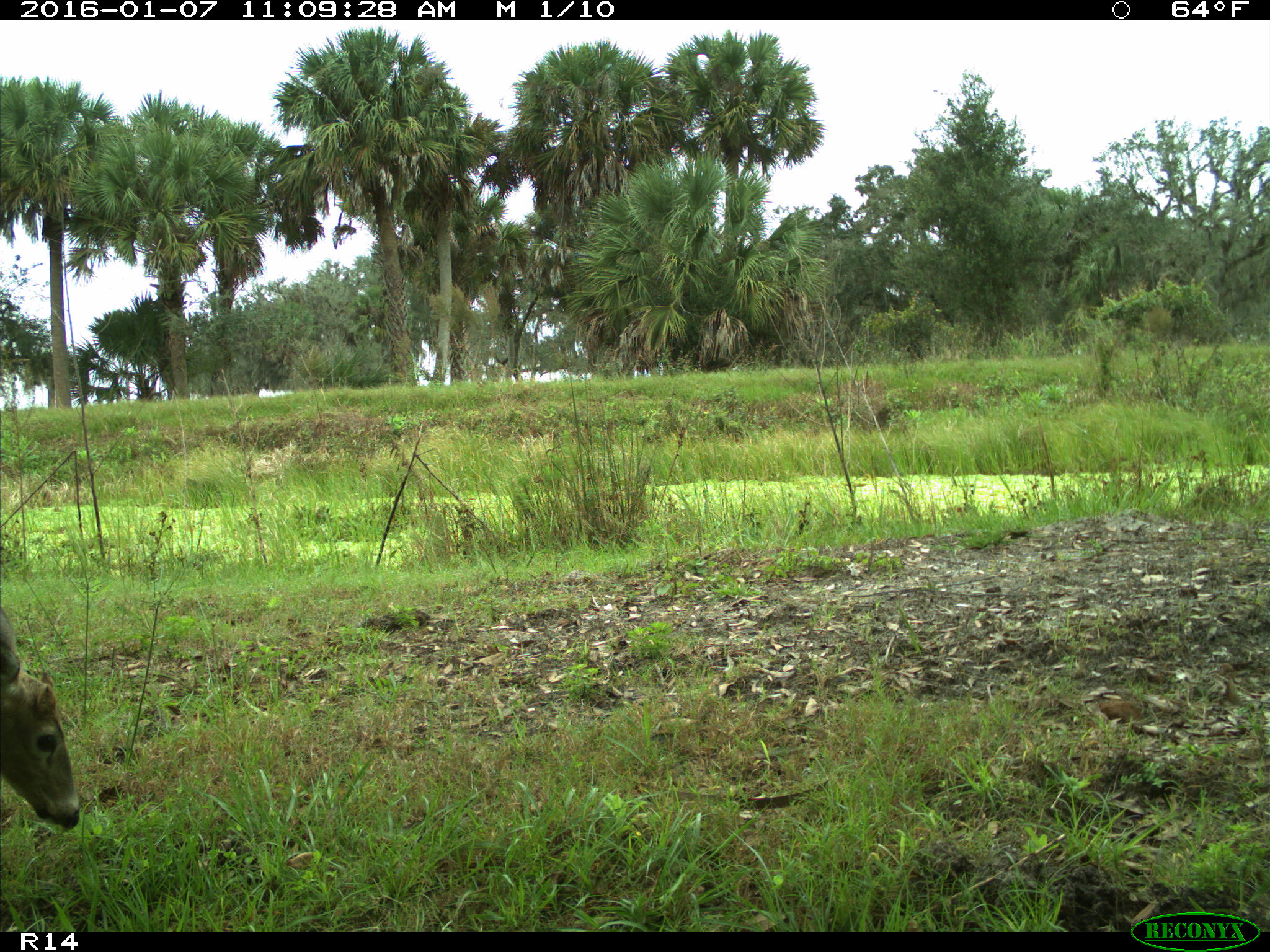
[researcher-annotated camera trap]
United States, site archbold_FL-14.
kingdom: Animalia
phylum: Chordata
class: Mammalia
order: Artiodactyla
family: Cervidae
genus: Odocoileus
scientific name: Odocoileus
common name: deer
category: unidentified deer